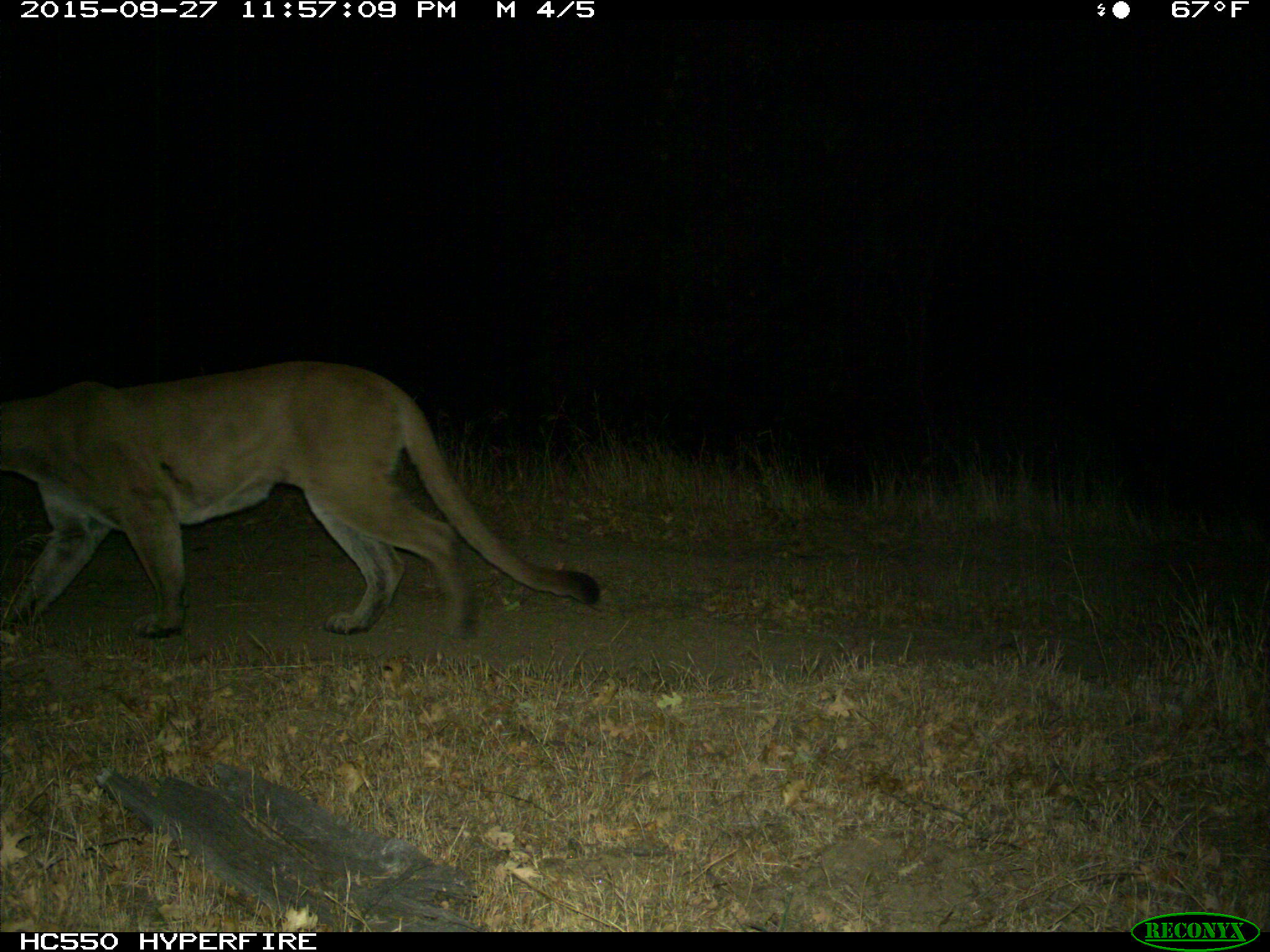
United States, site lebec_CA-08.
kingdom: Animalia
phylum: Chordata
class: Mammalia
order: Carnivora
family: Felidae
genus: Puma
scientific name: Puma concolor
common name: mountain lion